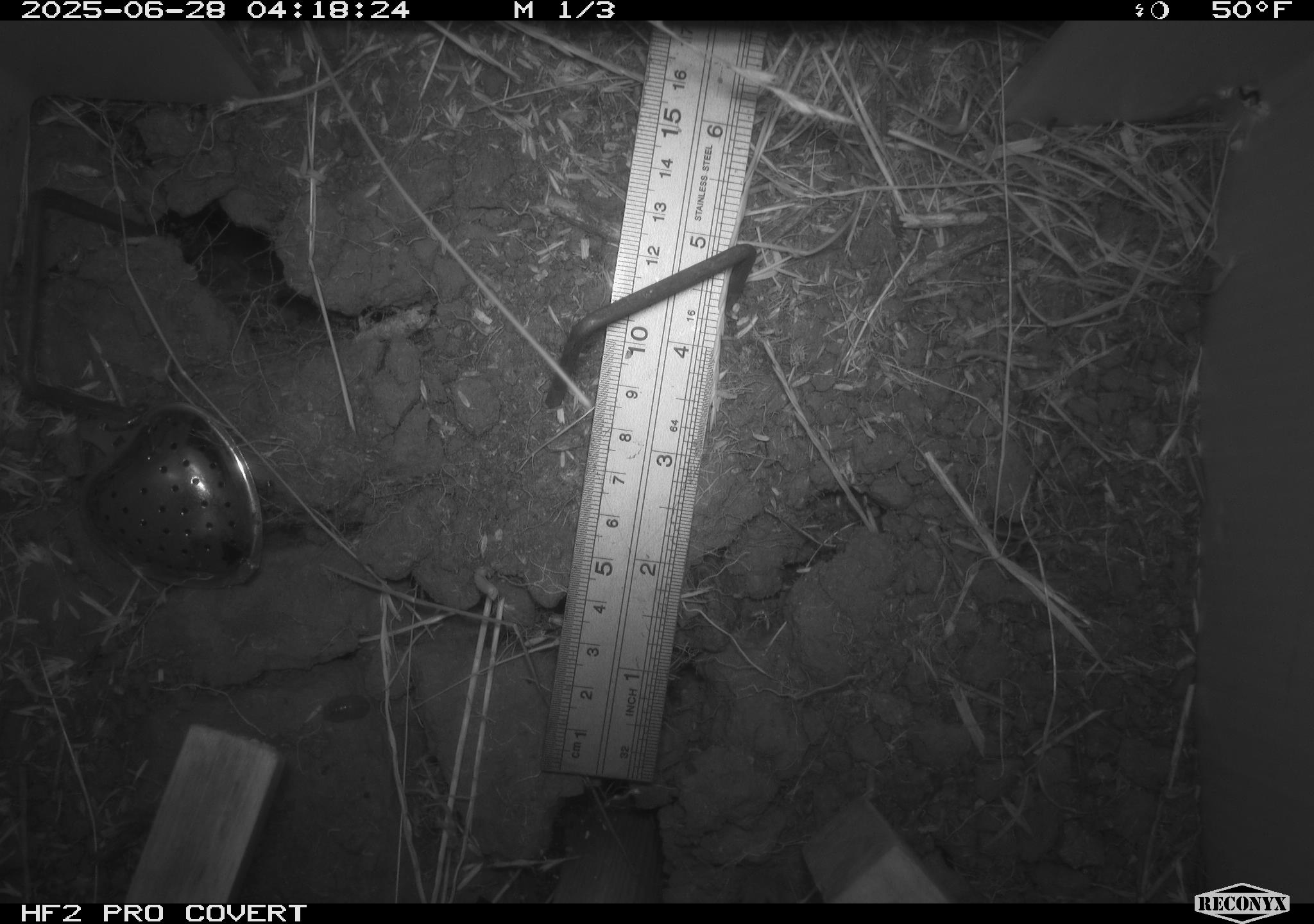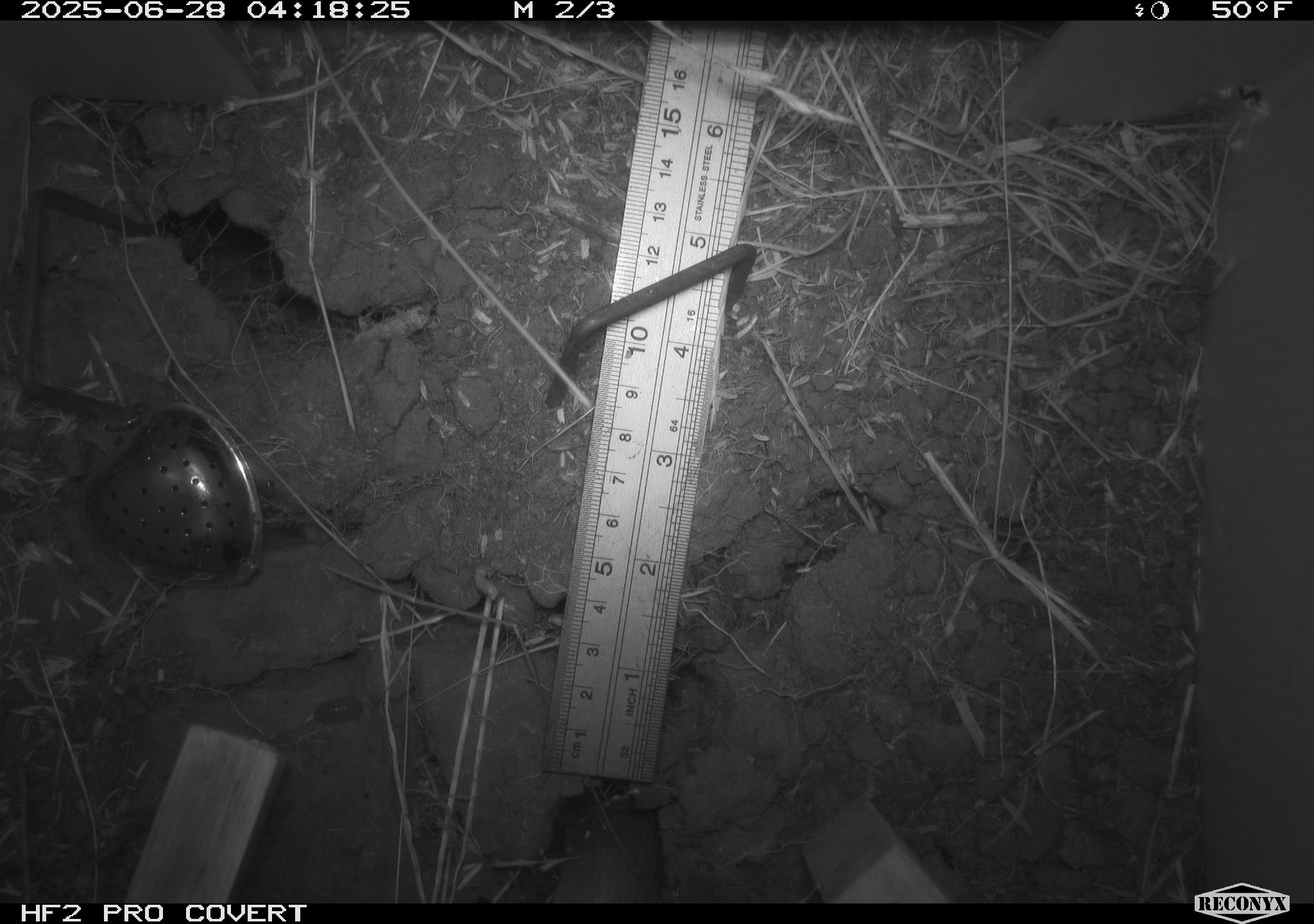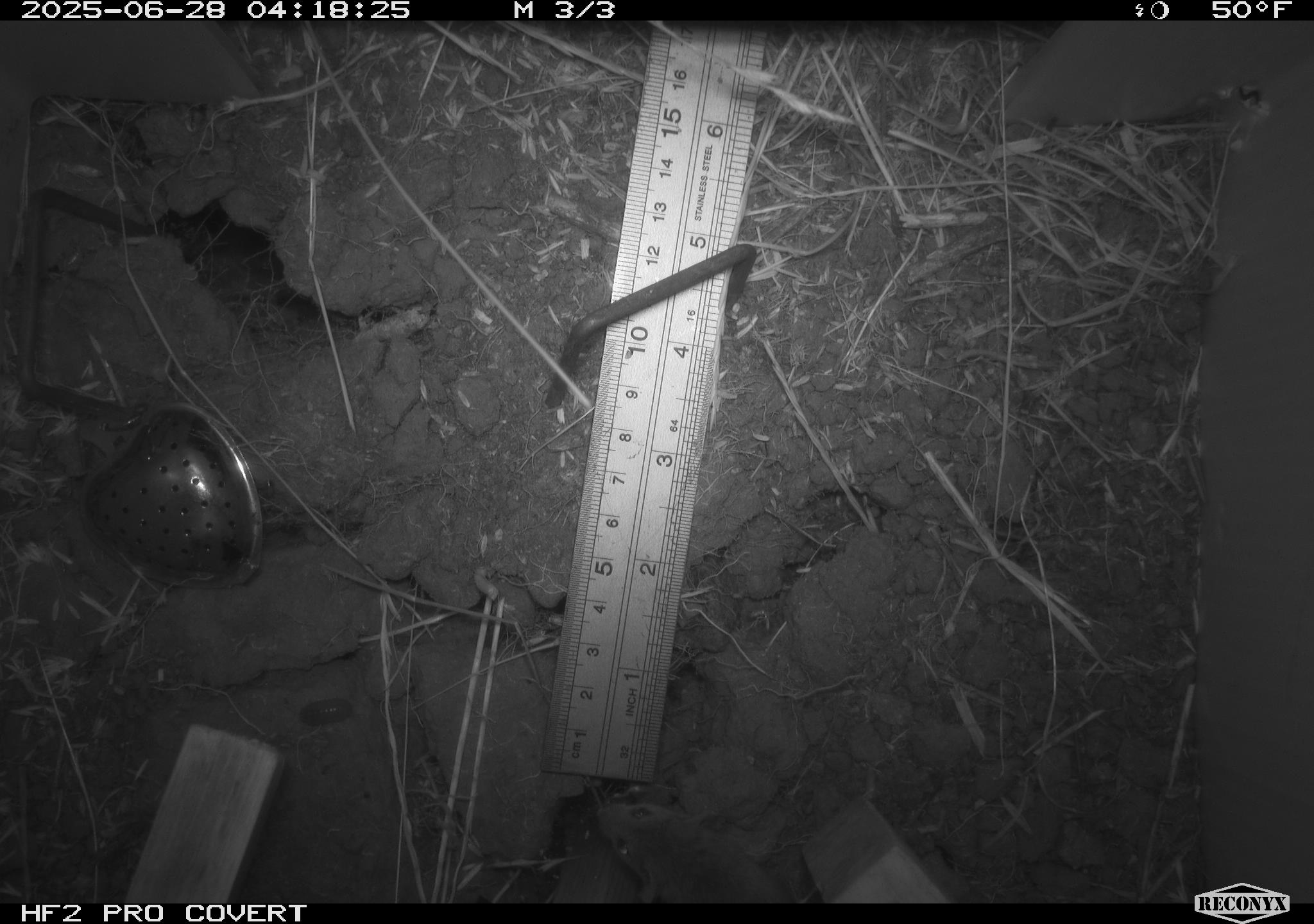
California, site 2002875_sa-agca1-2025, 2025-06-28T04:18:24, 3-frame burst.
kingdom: Animalia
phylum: Chordata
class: Mammalia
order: Rodentia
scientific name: Rodentia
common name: mouse species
Mouse species (Rodentia).